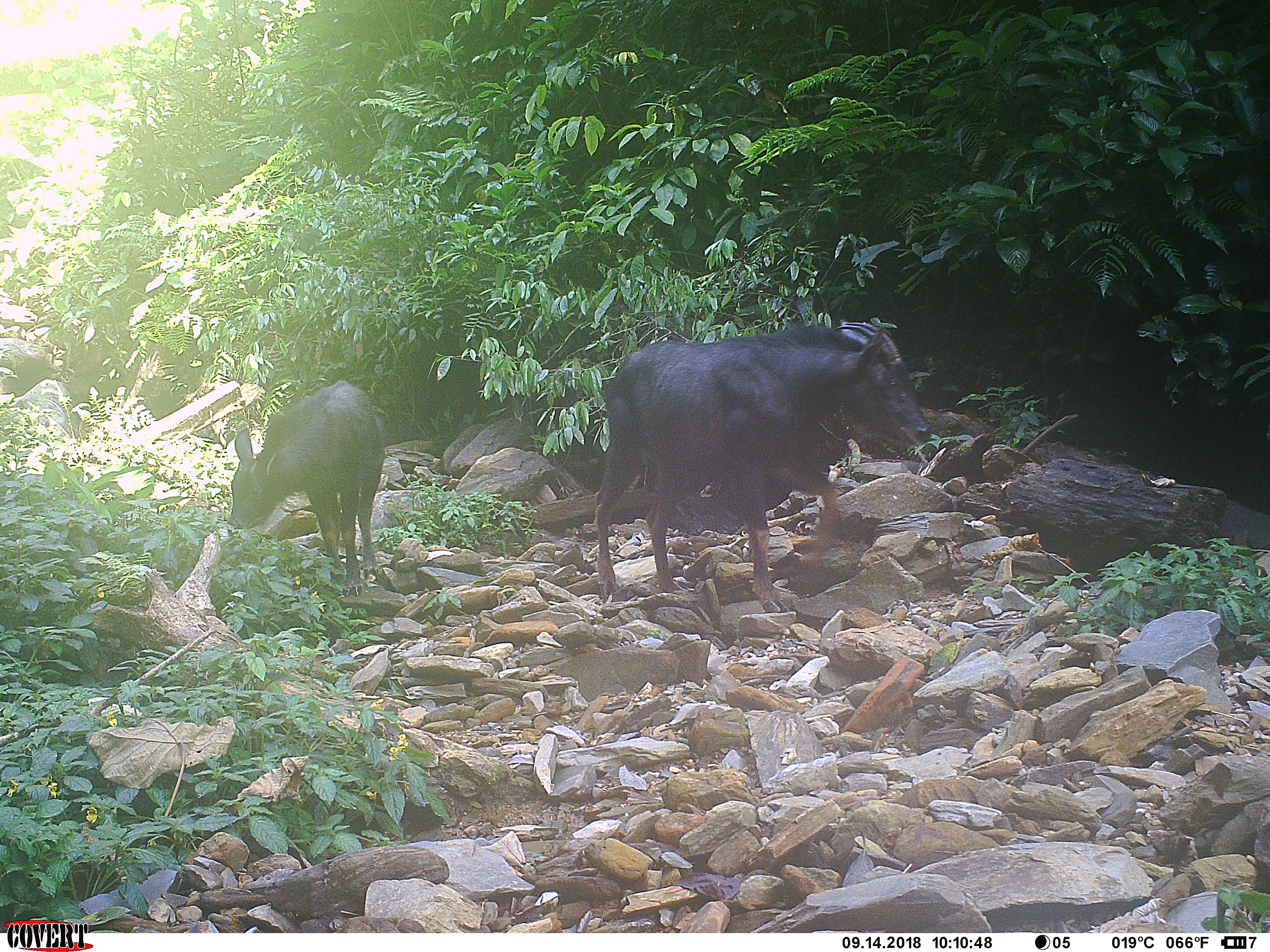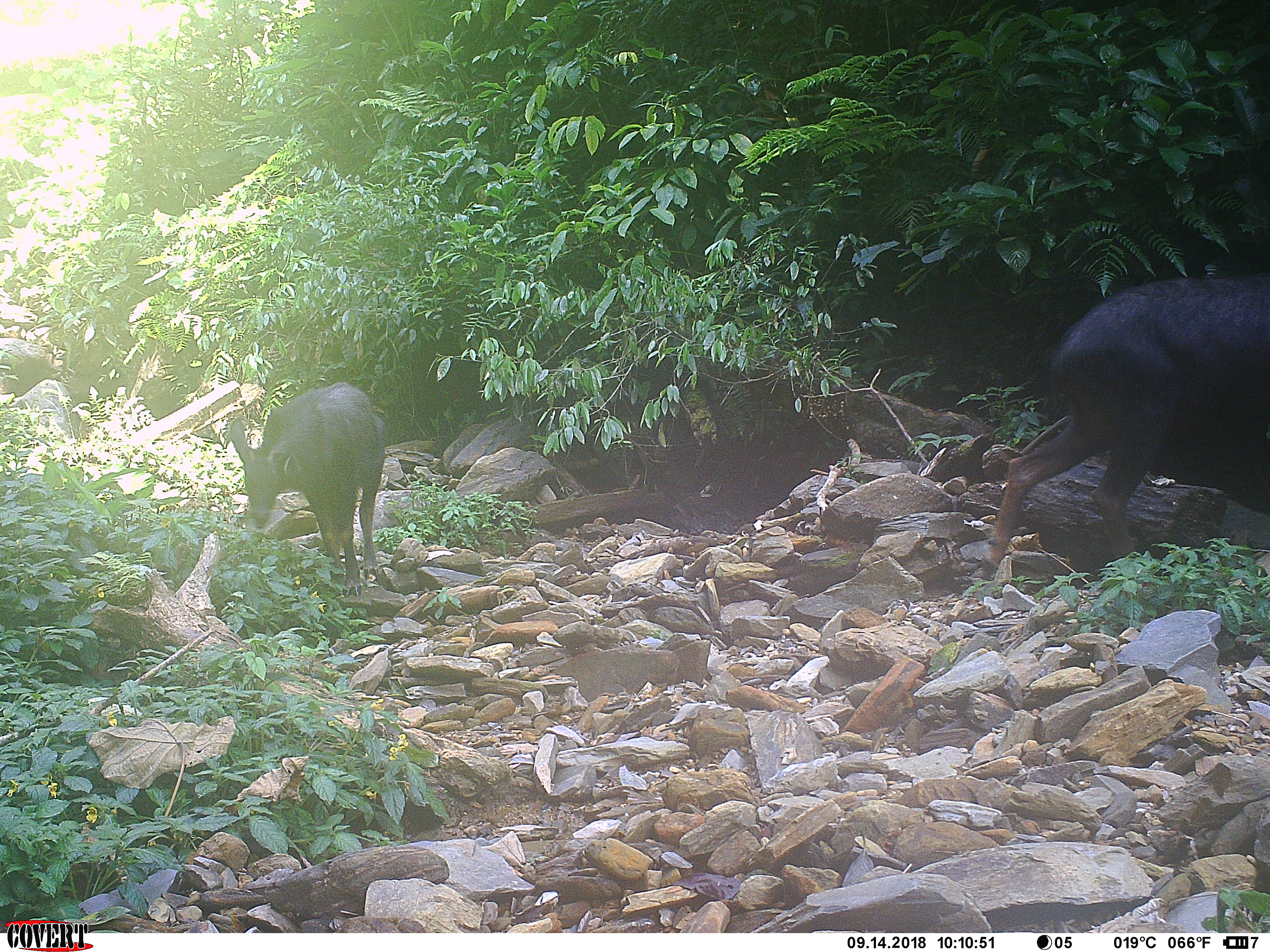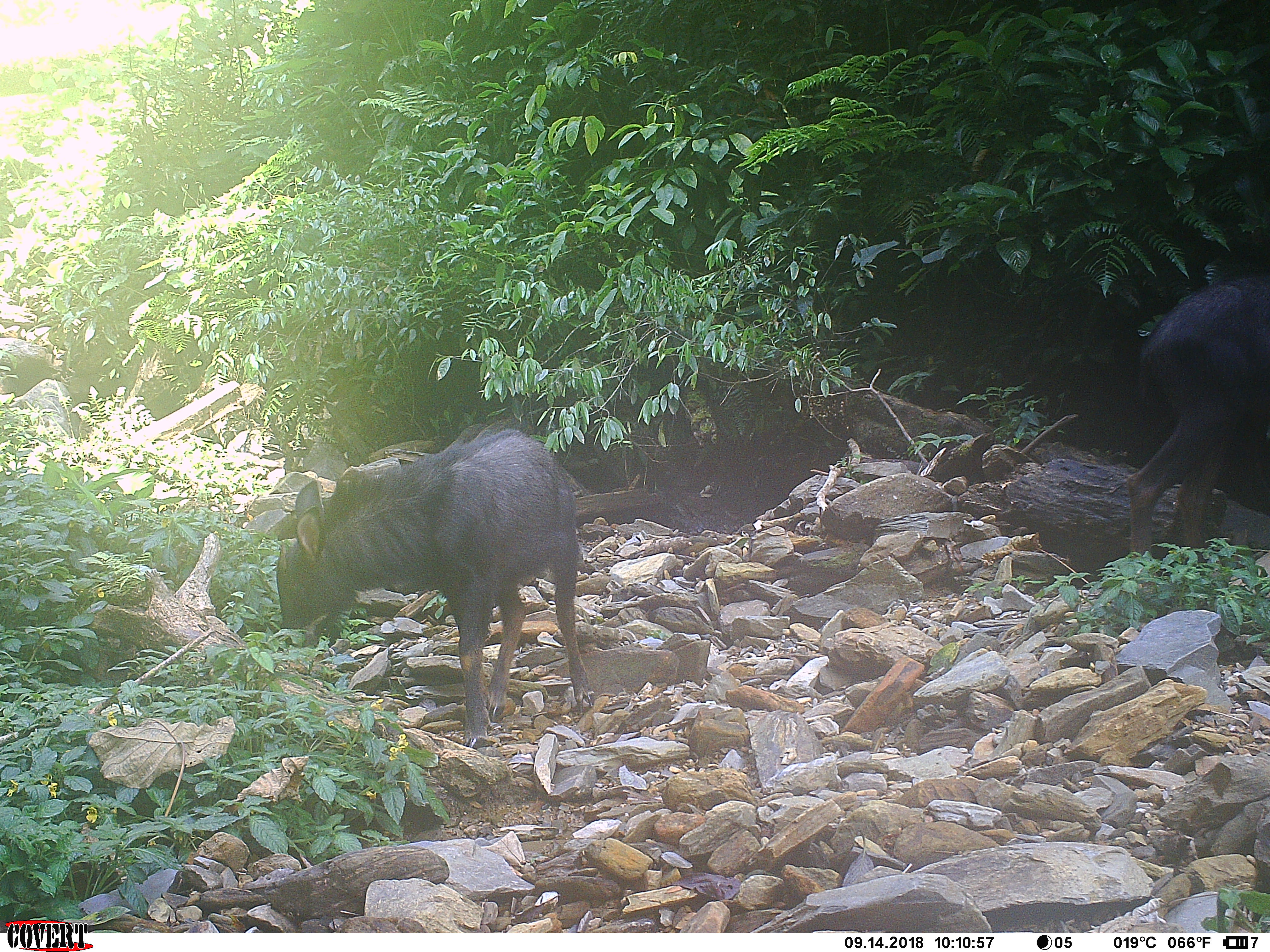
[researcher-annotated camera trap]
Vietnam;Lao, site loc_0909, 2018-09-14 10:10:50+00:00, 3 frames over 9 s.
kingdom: Animalia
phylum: Chordata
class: Mammalia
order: Artiodactyla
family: Bovidae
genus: Capricornis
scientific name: Capricornis sumatraensis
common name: chinese serow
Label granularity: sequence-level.